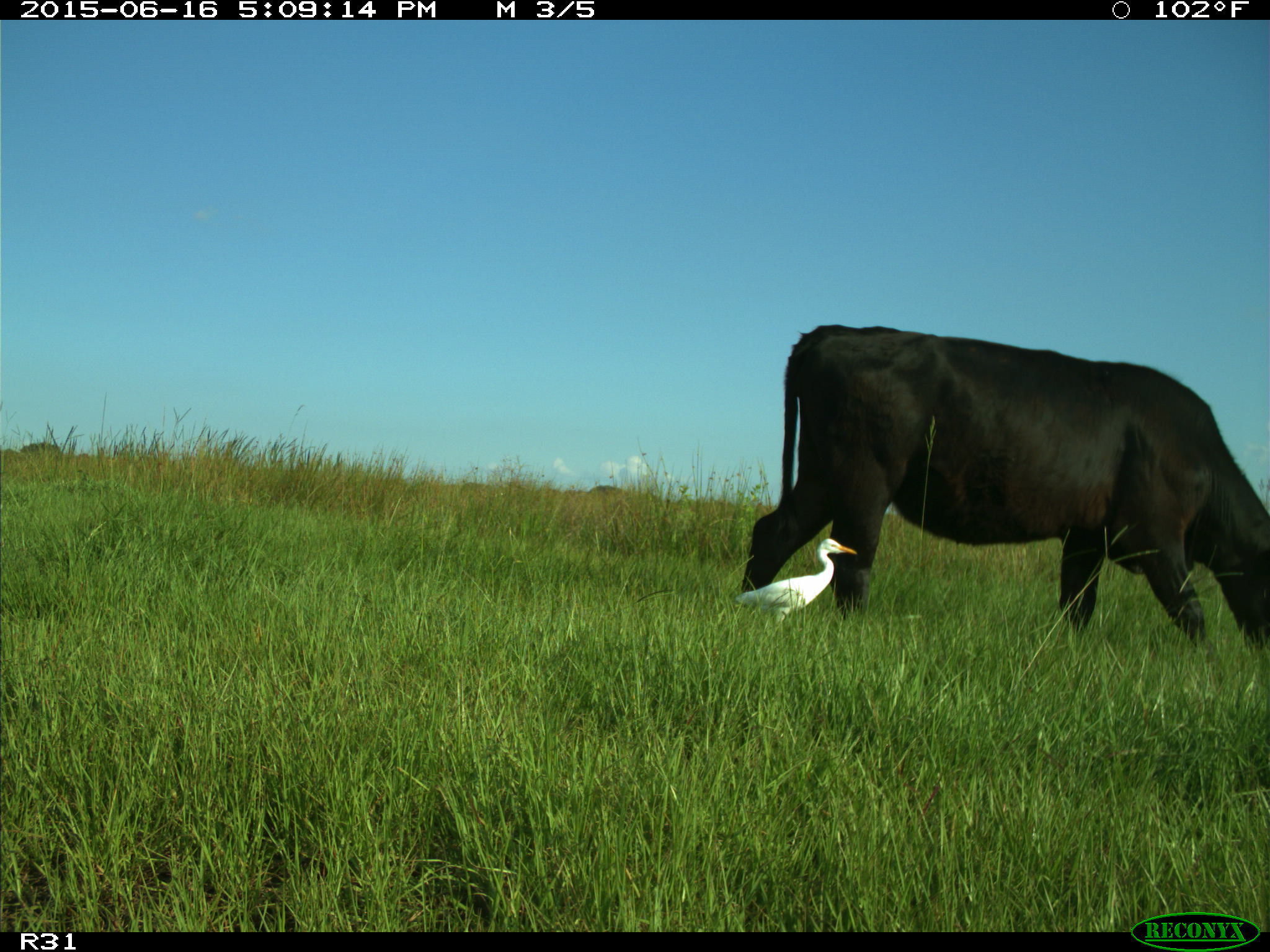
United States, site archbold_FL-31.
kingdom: Animalia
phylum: Chordata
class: Mammalia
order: Artiodactyla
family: Bovidae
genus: Bos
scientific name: Bos taurus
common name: domestic cow